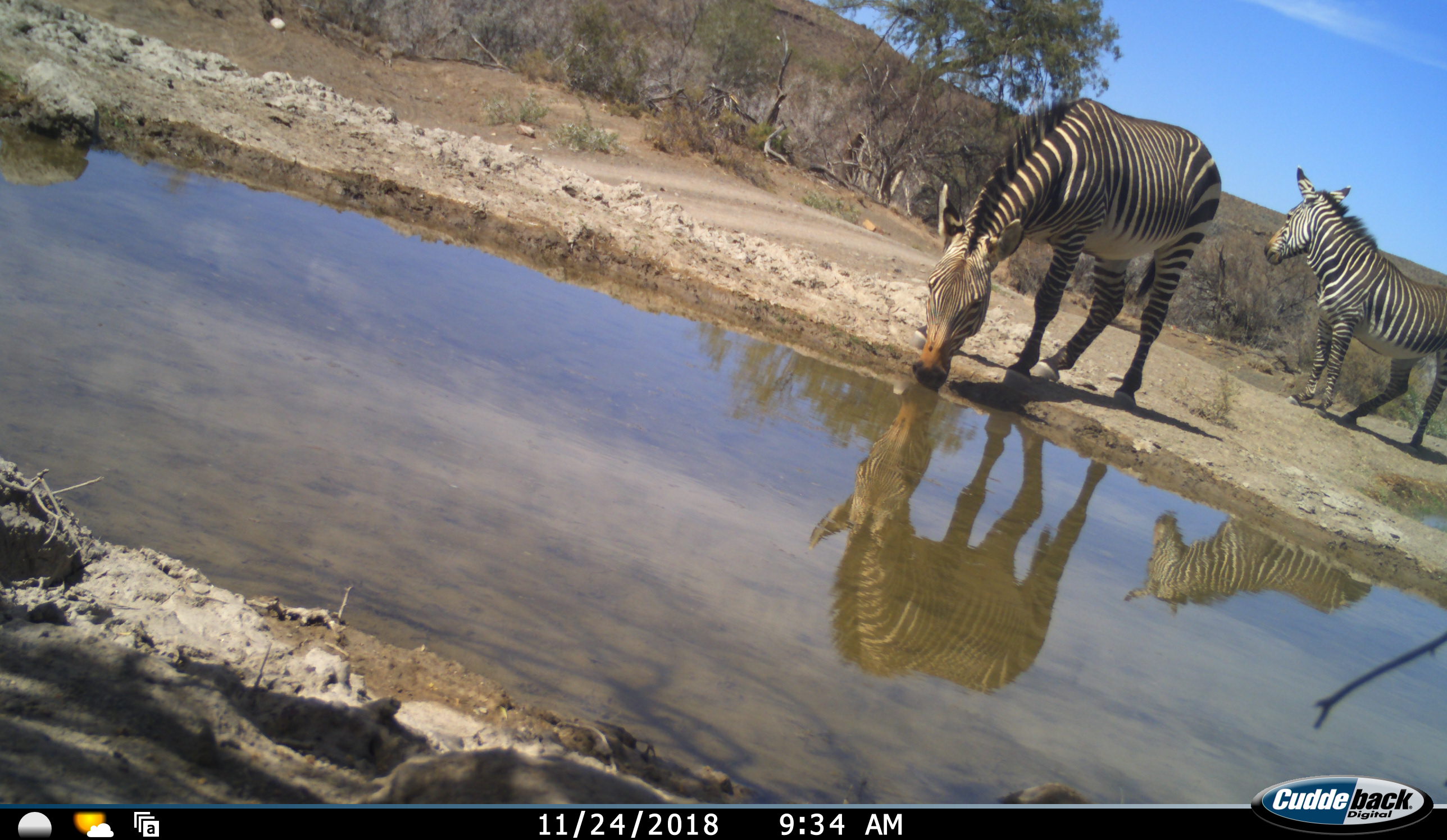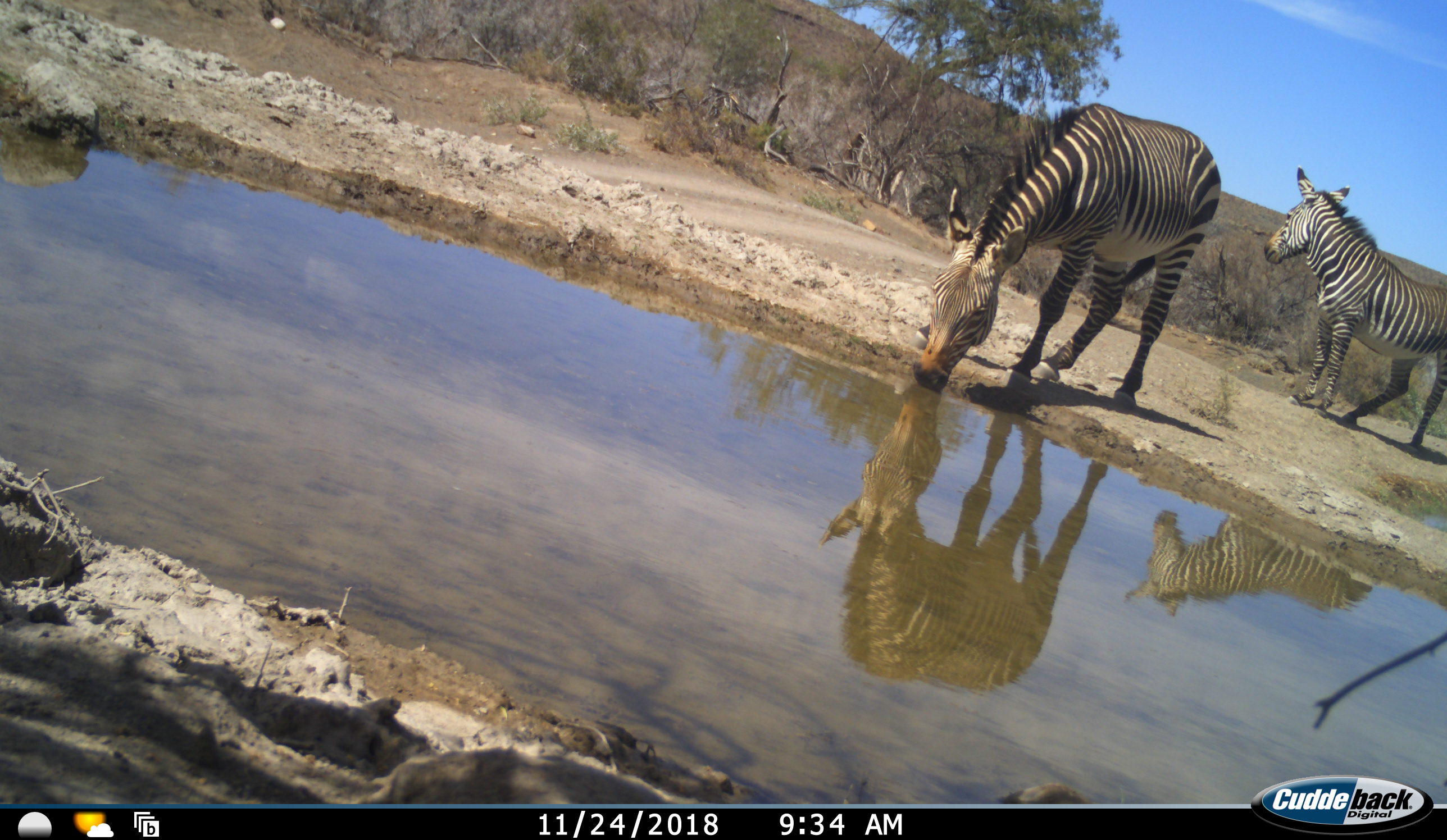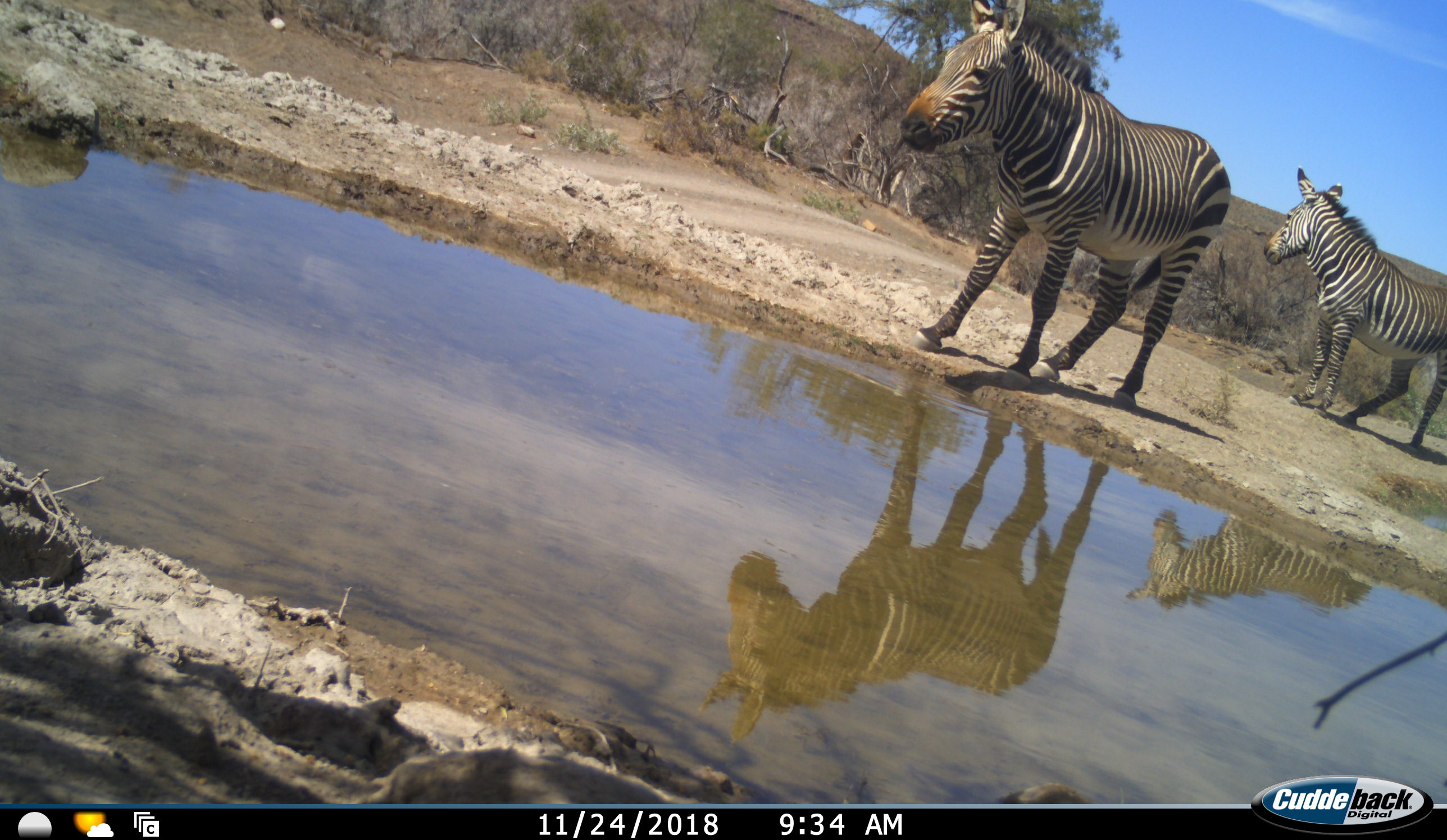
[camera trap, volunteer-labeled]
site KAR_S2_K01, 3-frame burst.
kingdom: Animalia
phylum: Chordata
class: Mammalia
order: Perissodactyla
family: Equidae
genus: Equus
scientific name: Equus zebra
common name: mountain zebra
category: zebramountain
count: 2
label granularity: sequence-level